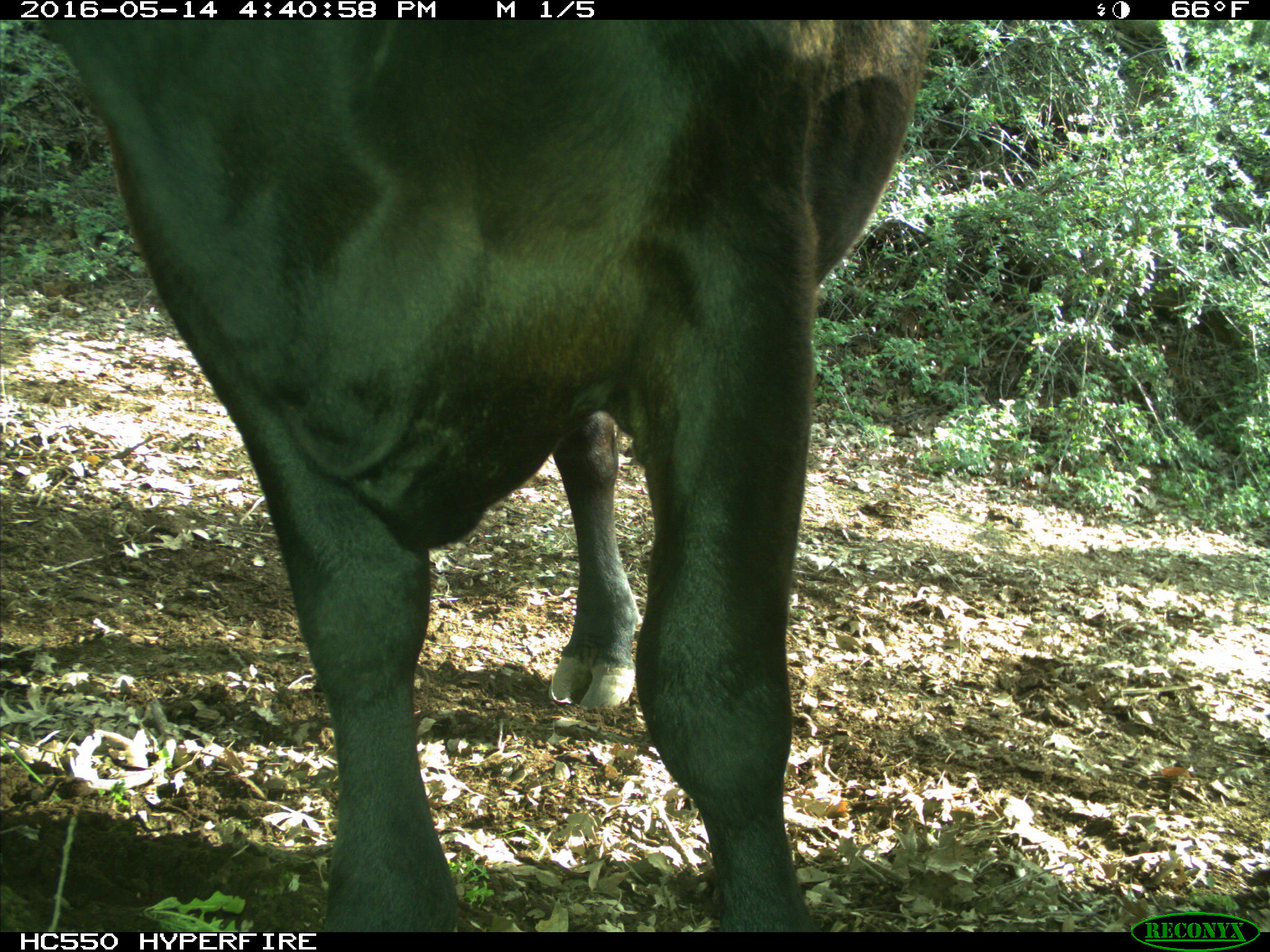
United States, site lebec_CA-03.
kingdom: Animalia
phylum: Chordata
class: Mammalia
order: Artiodactyla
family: Bovidae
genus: Bos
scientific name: Bos taurus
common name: domestic cow